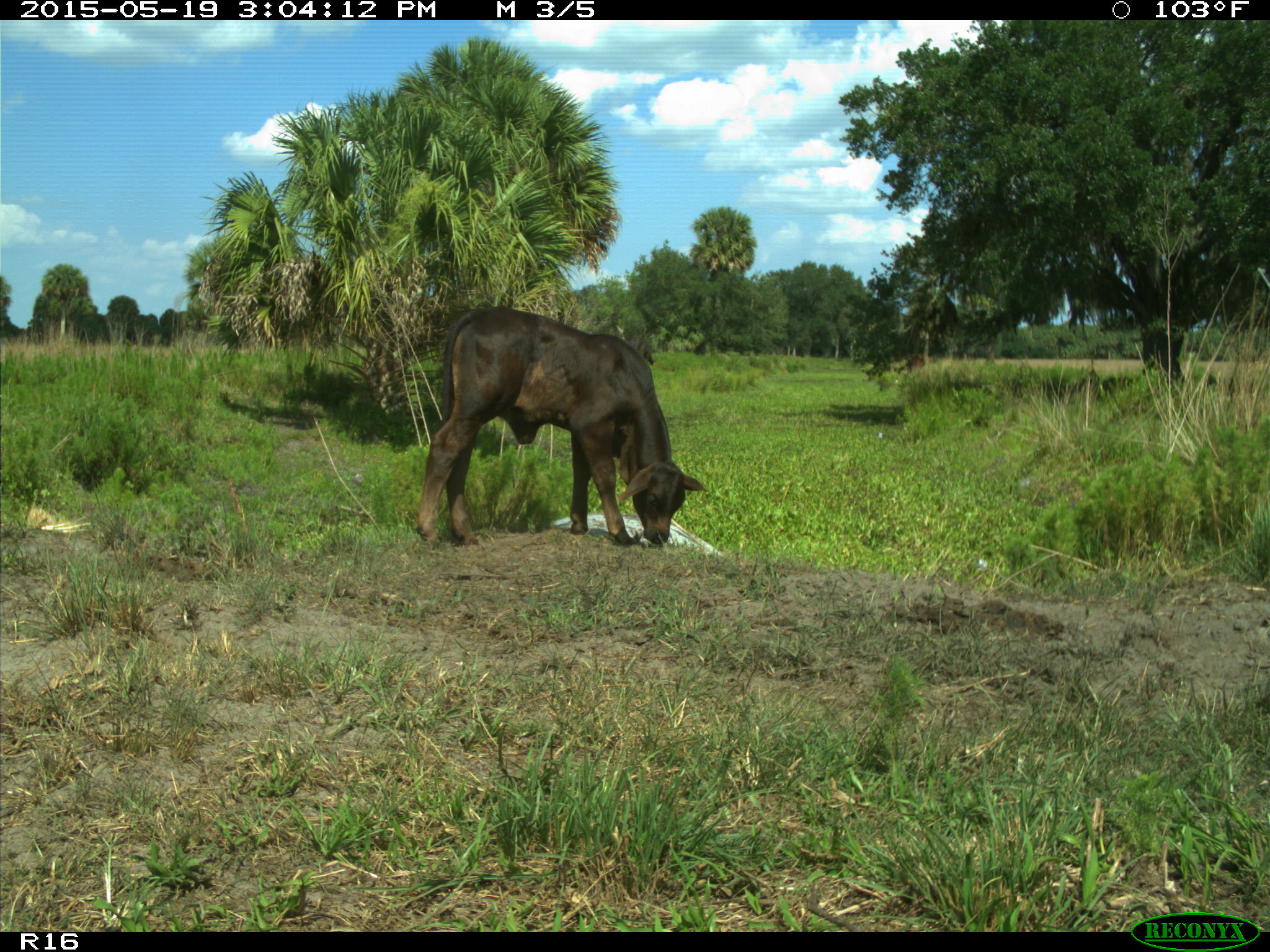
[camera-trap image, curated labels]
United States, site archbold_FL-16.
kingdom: Animalia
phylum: Chordata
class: Mammalia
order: Artiodactyla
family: Bovidae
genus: Bos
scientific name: Bos taurus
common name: domestic cow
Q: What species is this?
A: Bos taurus (domestic cow).